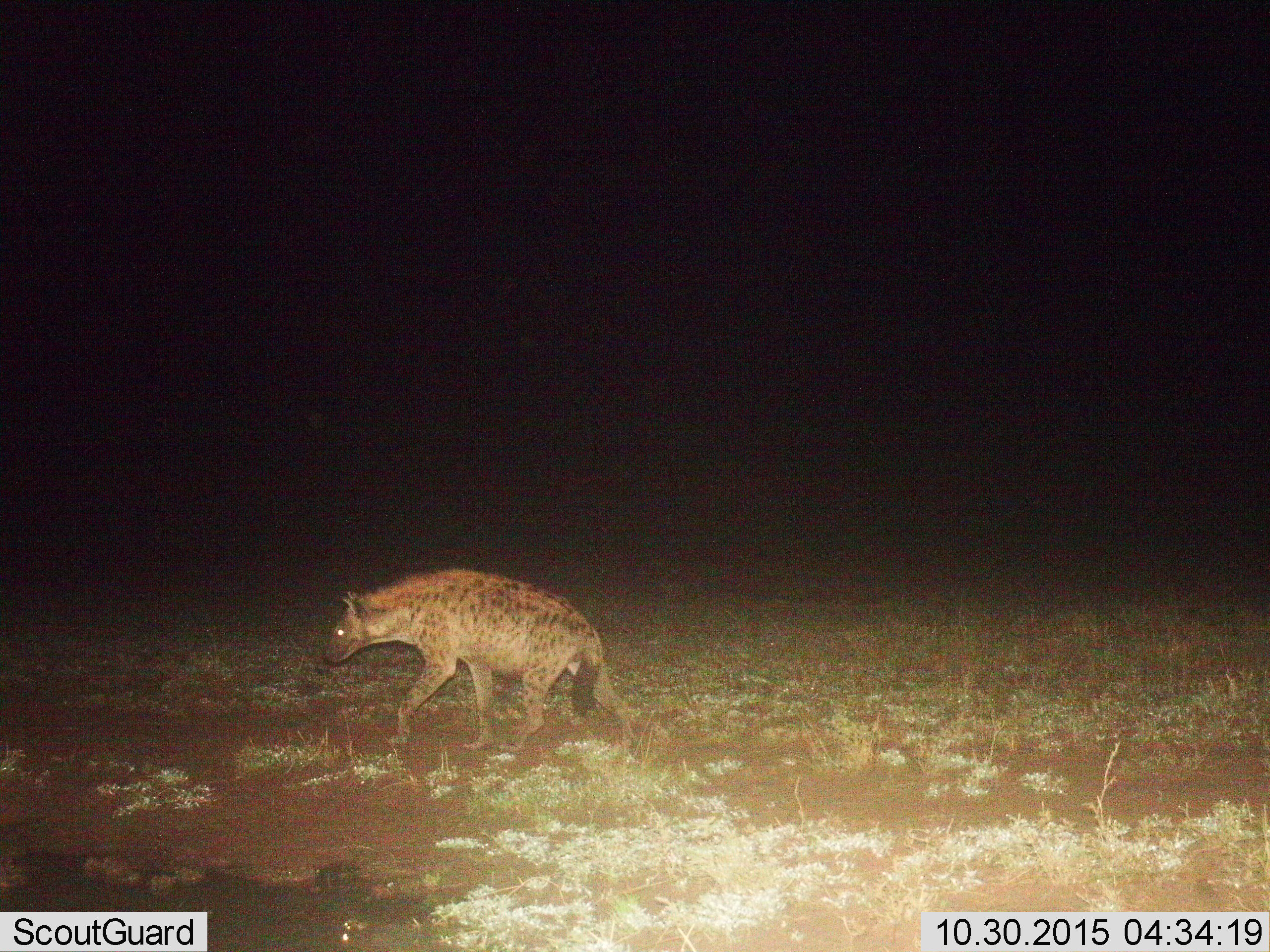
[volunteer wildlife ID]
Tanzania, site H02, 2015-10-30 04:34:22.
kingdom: Animalia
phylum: Chordata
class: Mammalia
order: Carnivora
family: Hyaenidae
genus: Crocuta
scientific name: Crocuta crocuta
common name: spotted hyena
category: hyenaspotted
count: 1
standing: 22%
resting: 0%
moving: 78%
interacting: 0%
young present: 0%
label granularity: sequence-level